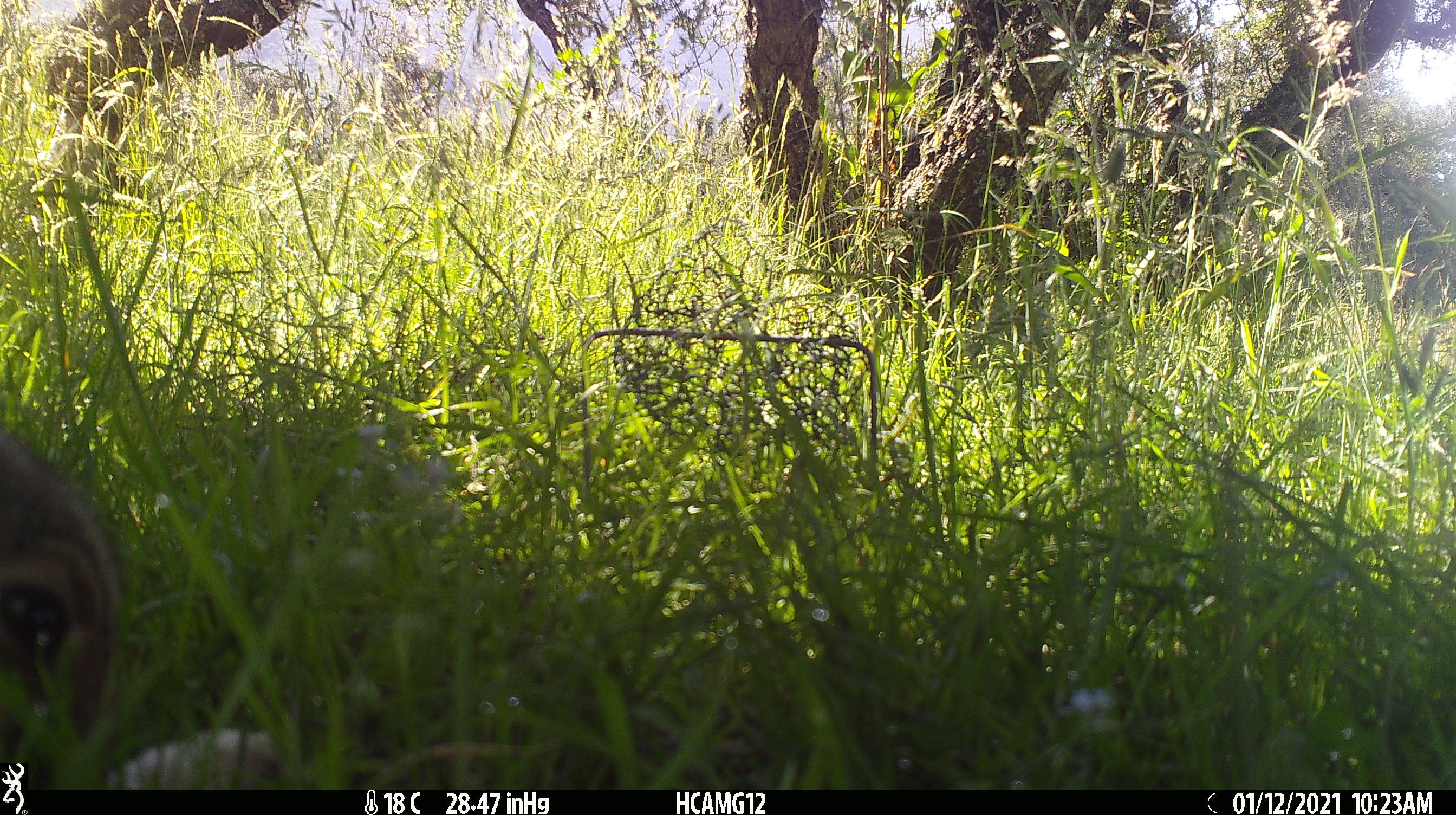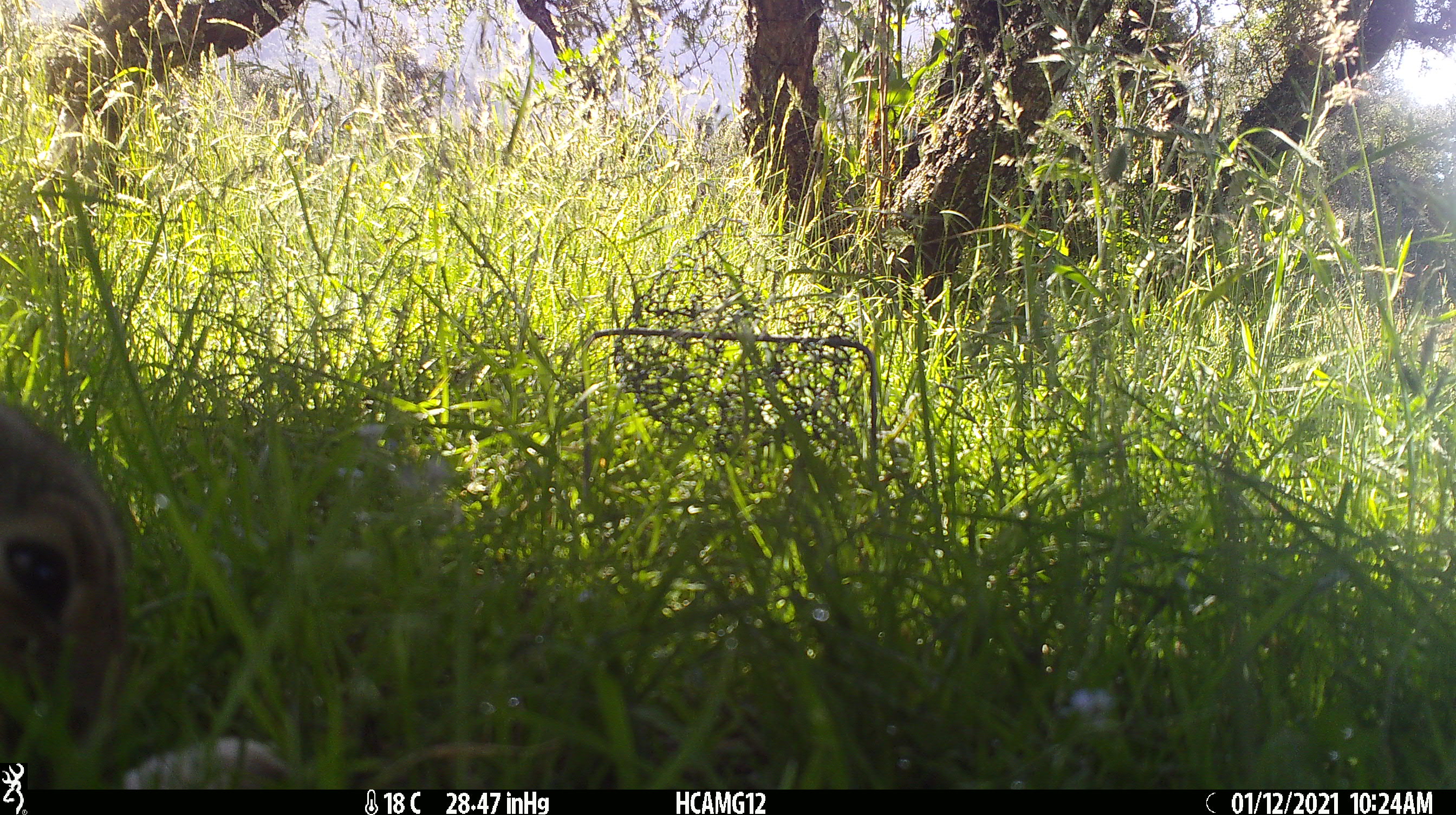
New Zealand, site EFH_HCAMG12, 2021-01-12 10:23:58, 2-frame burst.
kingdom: Animalia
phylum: Chordata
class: Mammalia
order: Lagomorpha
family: Leporidae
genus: Oryctolagus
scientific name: Oryctolagus cuniculus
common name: european rabbit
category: rabbit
Rabbit (european rabbit) (Oryctolagus cuniculus).